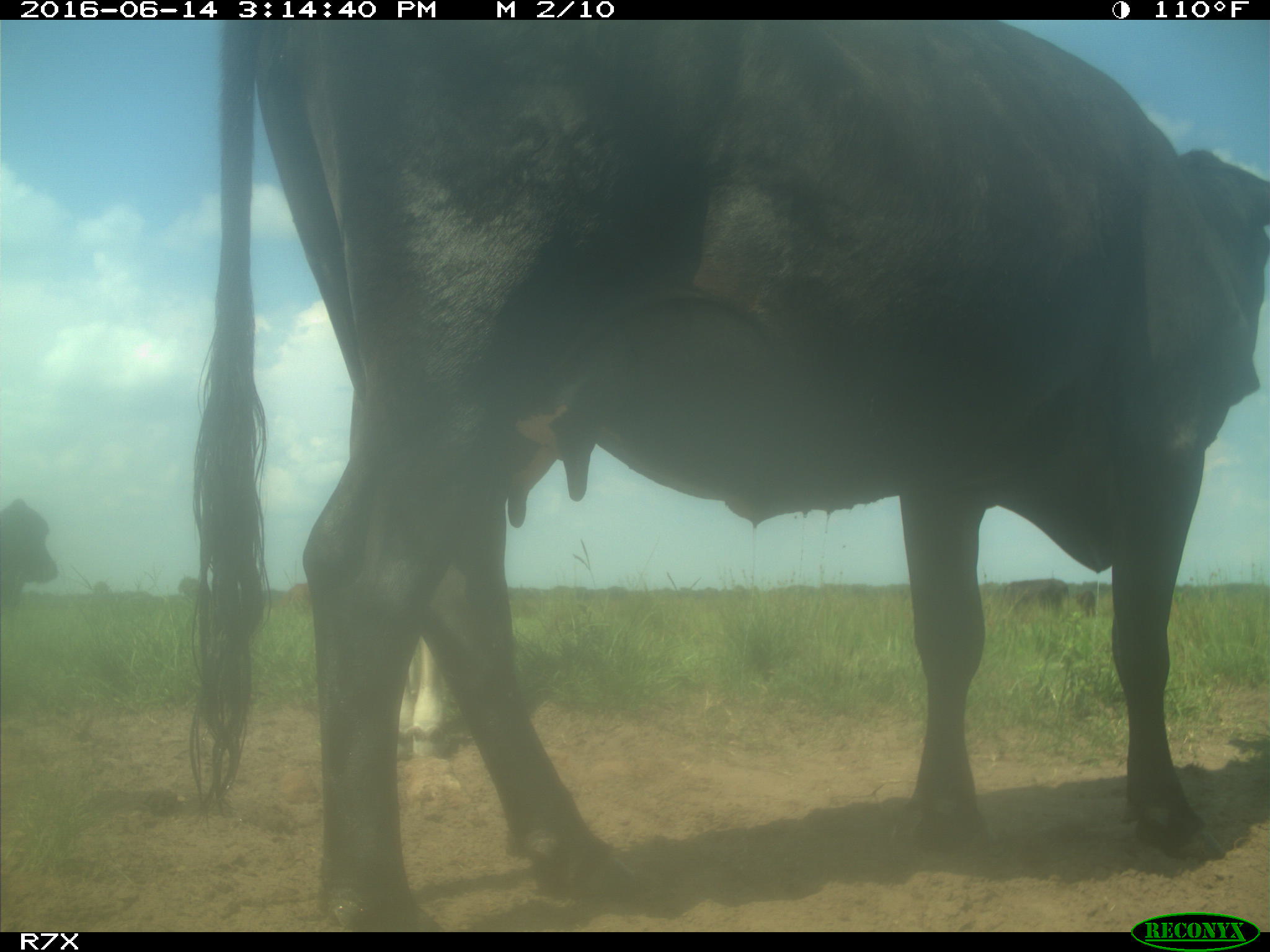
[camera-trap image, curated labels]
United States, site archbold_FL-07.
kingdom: Animalia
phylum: Chordata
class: Mammalia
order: Artiodactyla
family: Bovidae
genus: Bos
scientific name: Bos taurus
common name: domestic cow